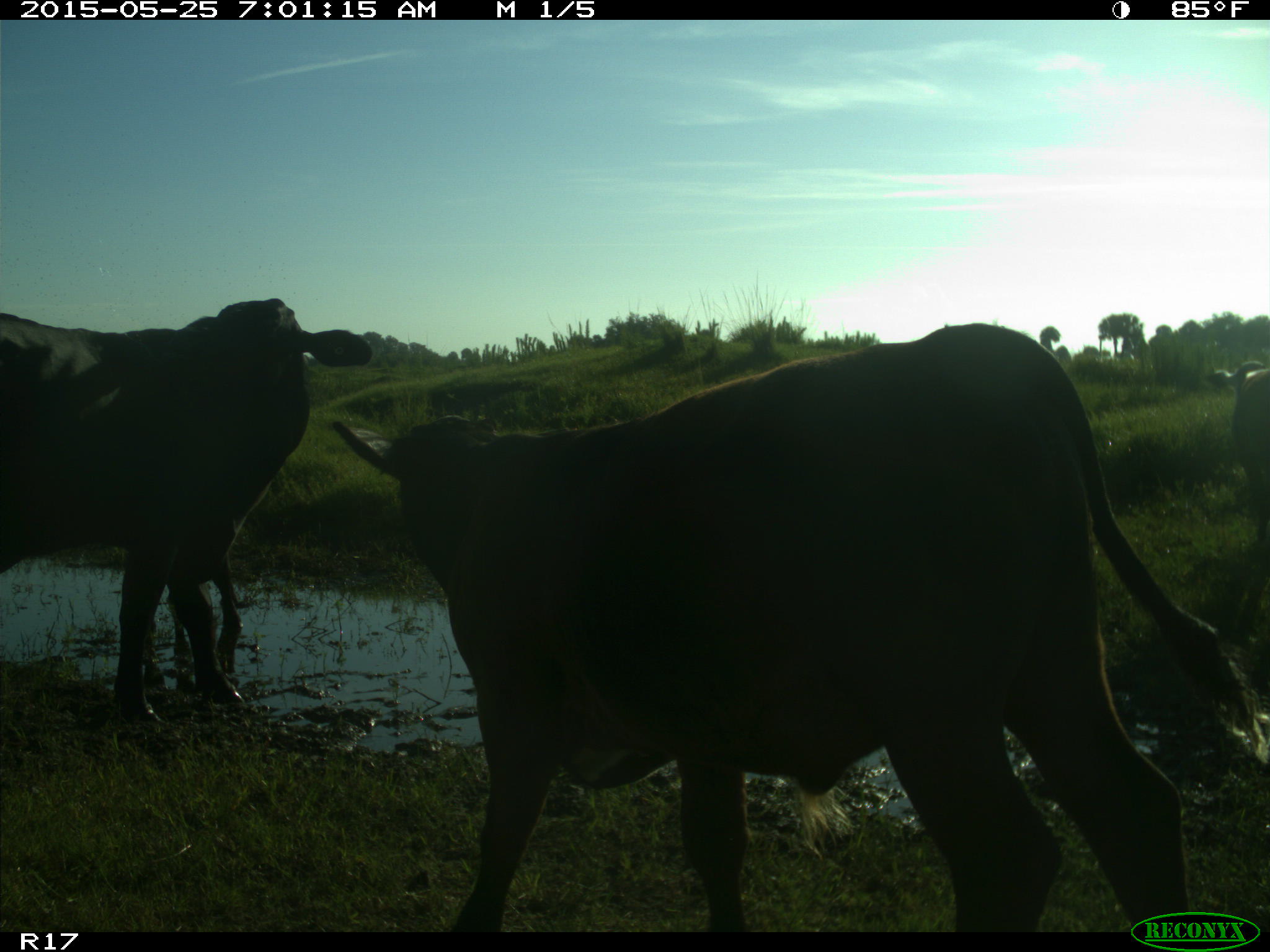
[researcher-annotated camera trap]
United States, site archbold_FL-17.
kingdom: Animalia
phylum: Chordata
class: Mammalia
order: Artiodactyla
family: Bovidae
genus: Bos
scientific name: Bos taurus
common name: domestic cow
Bos taurus (domestic cow).